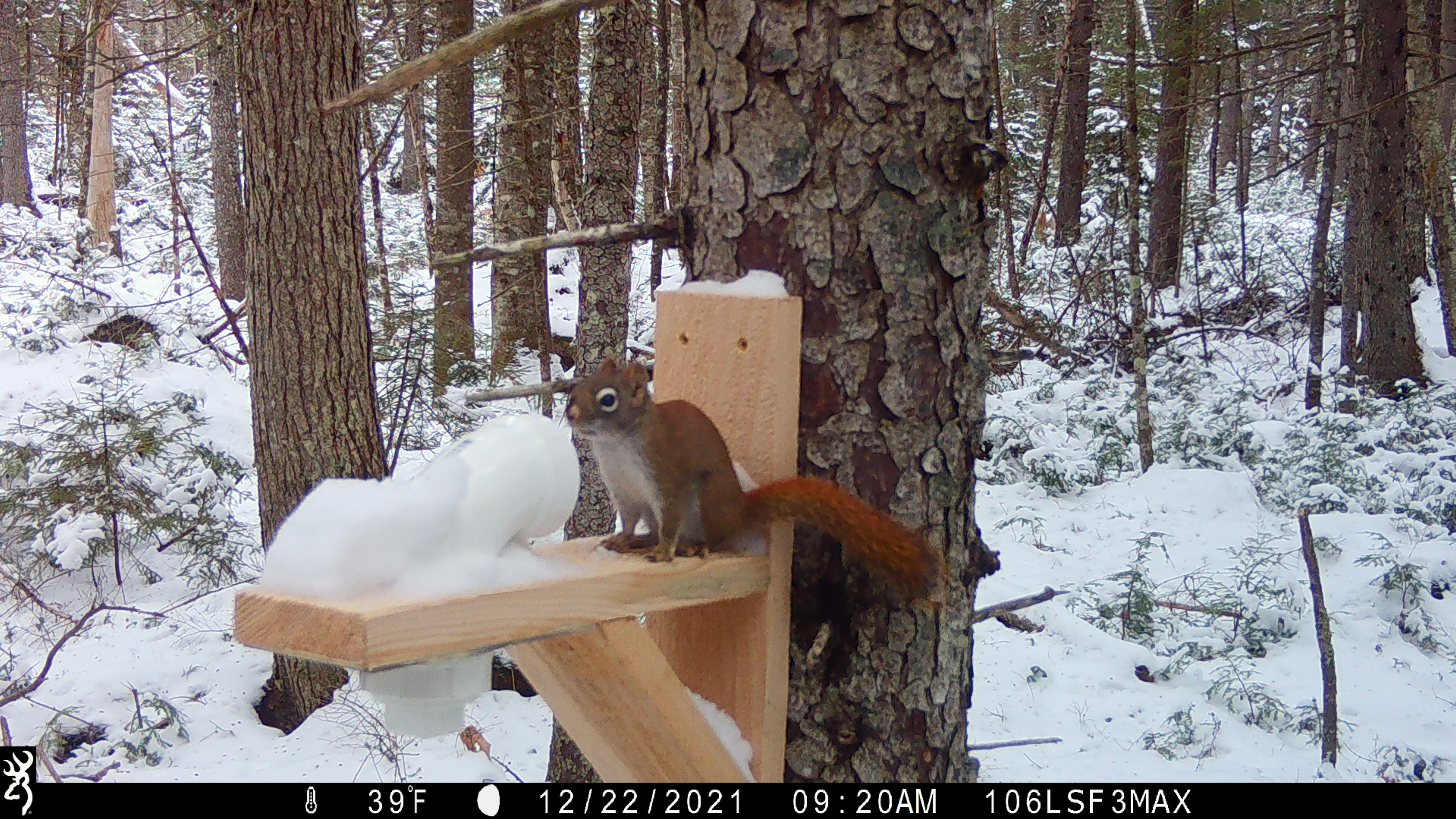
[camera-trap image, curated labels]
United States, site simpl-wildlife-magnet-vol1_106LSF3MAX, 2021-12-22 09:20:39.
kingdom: Animalia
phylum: Chordata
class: Mammalia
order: Rodentia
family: Sciuridae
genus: Tamiasciurus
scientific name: Tamiasciurus hudsonicus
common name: red squirrel